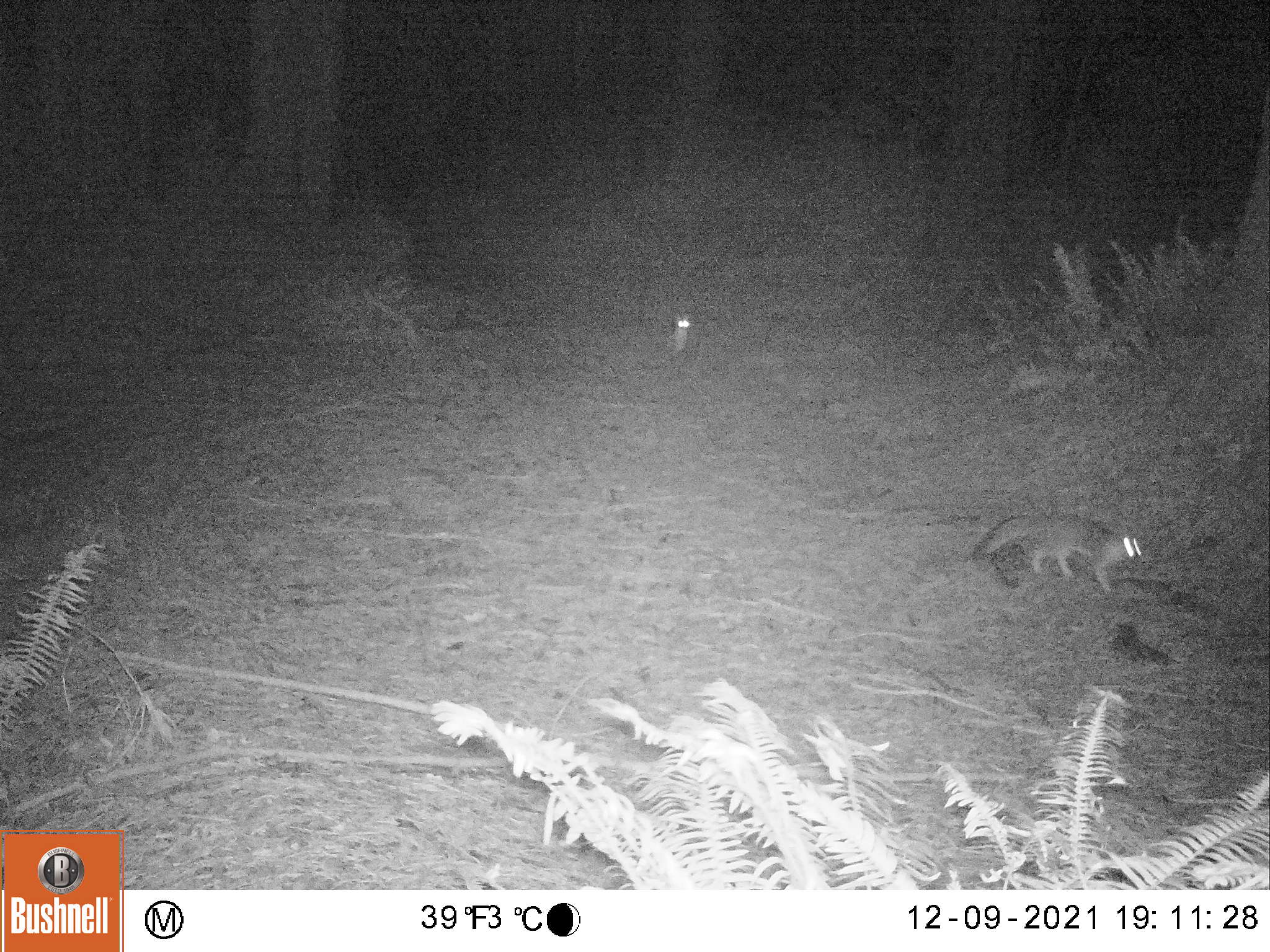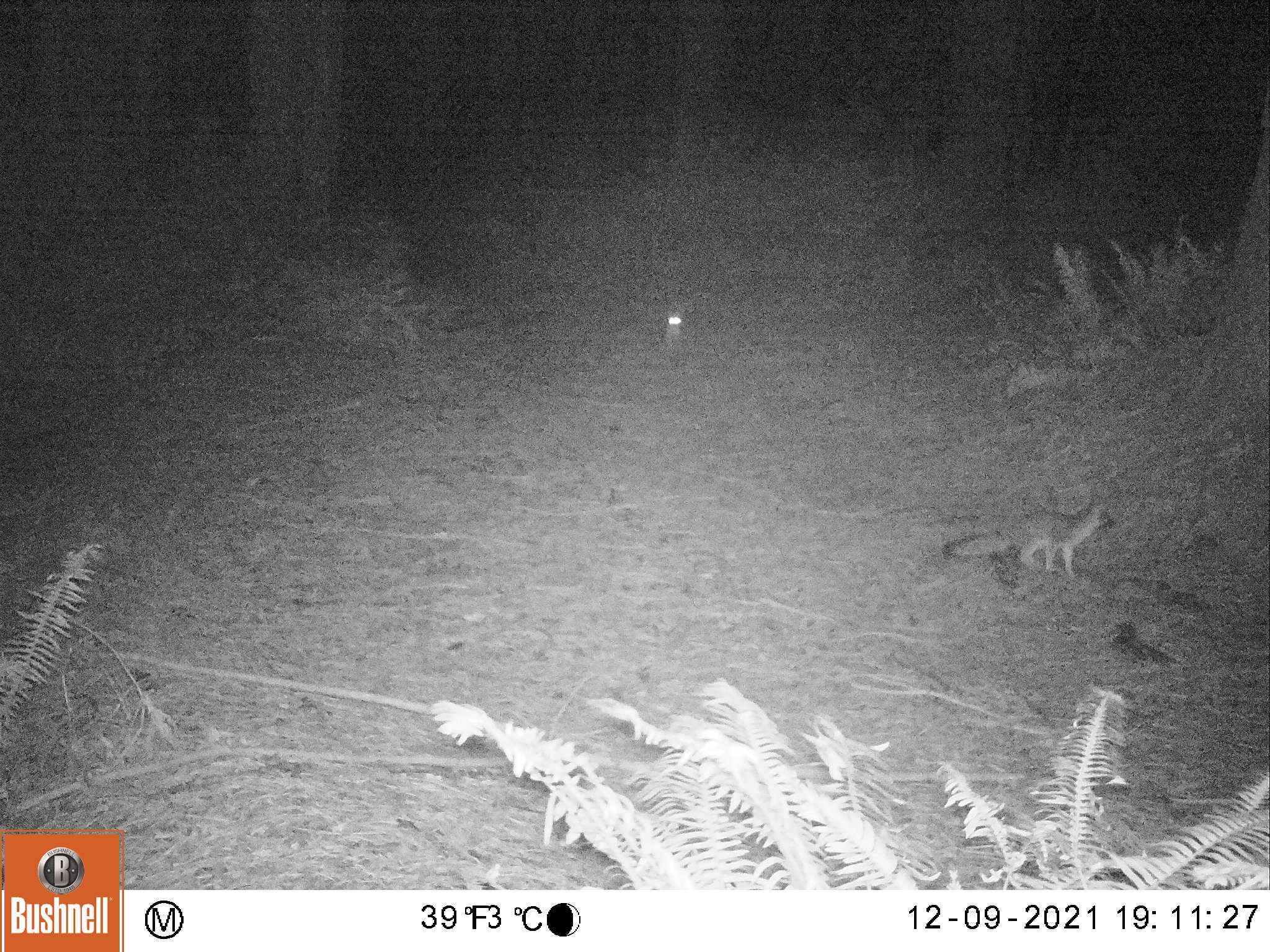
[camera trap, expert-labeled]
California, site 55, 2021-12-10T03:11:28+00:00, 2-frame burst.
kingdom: Animalia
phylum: Chordata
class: Mammalia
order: Carnivora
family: Canidae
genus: Urocyon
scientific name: Urocyon cinereoargenteus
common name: gray fox